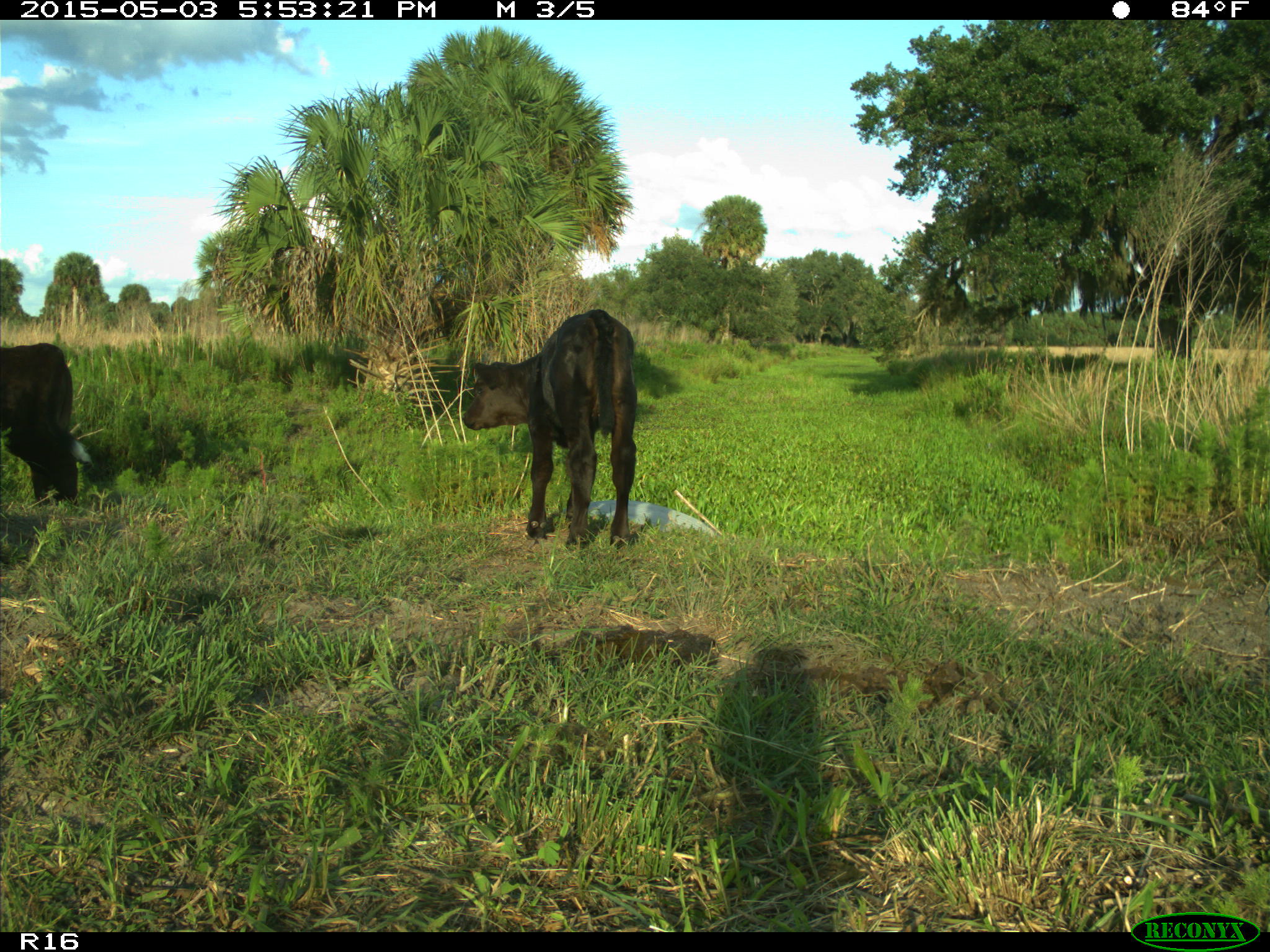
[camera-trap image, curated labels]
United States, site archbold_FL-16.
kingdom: Animalia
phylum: Chordata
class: Mammalia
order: Artiodactyla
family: Bovidae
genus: Bos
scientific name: Bos taurus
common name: domestic cow